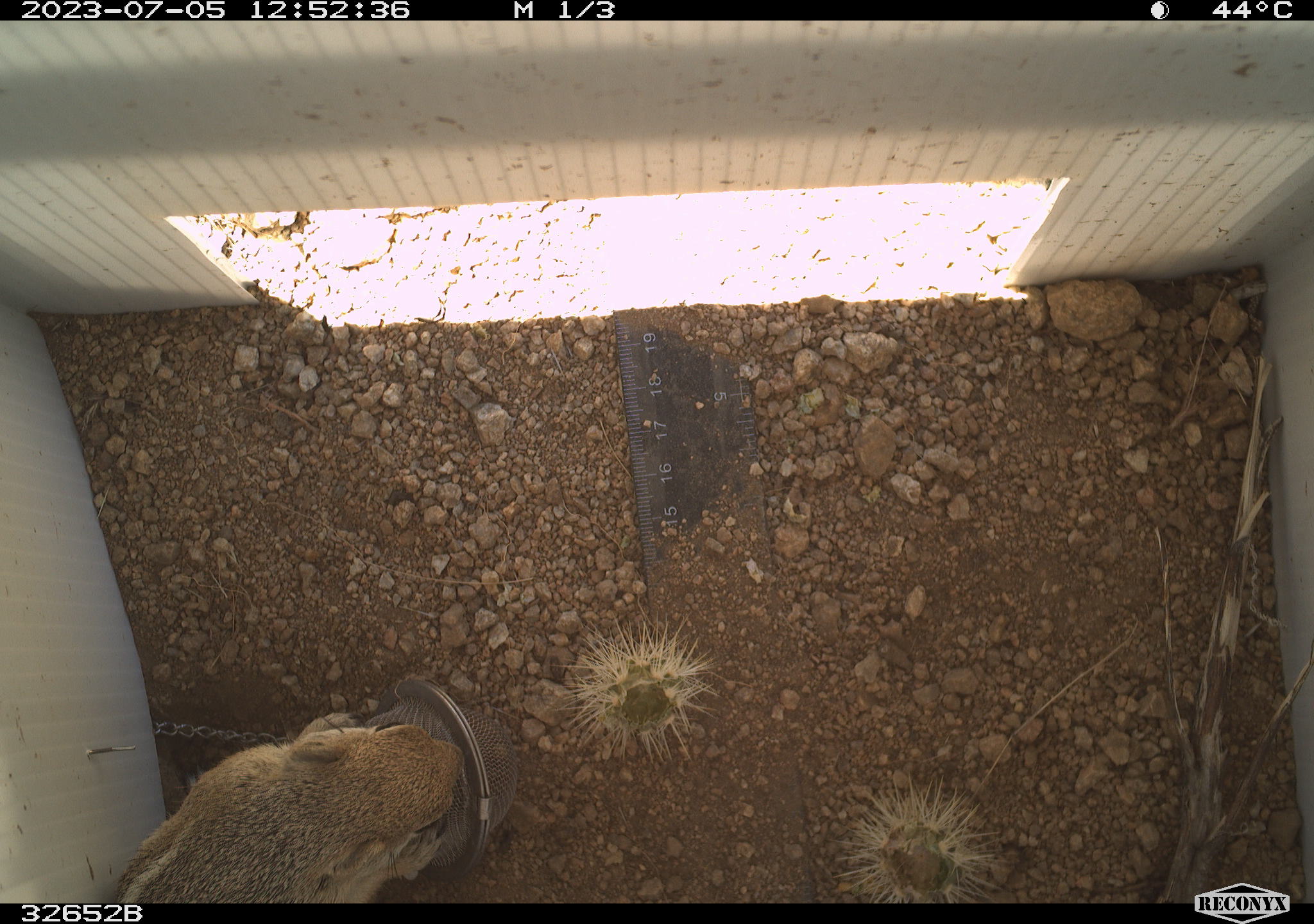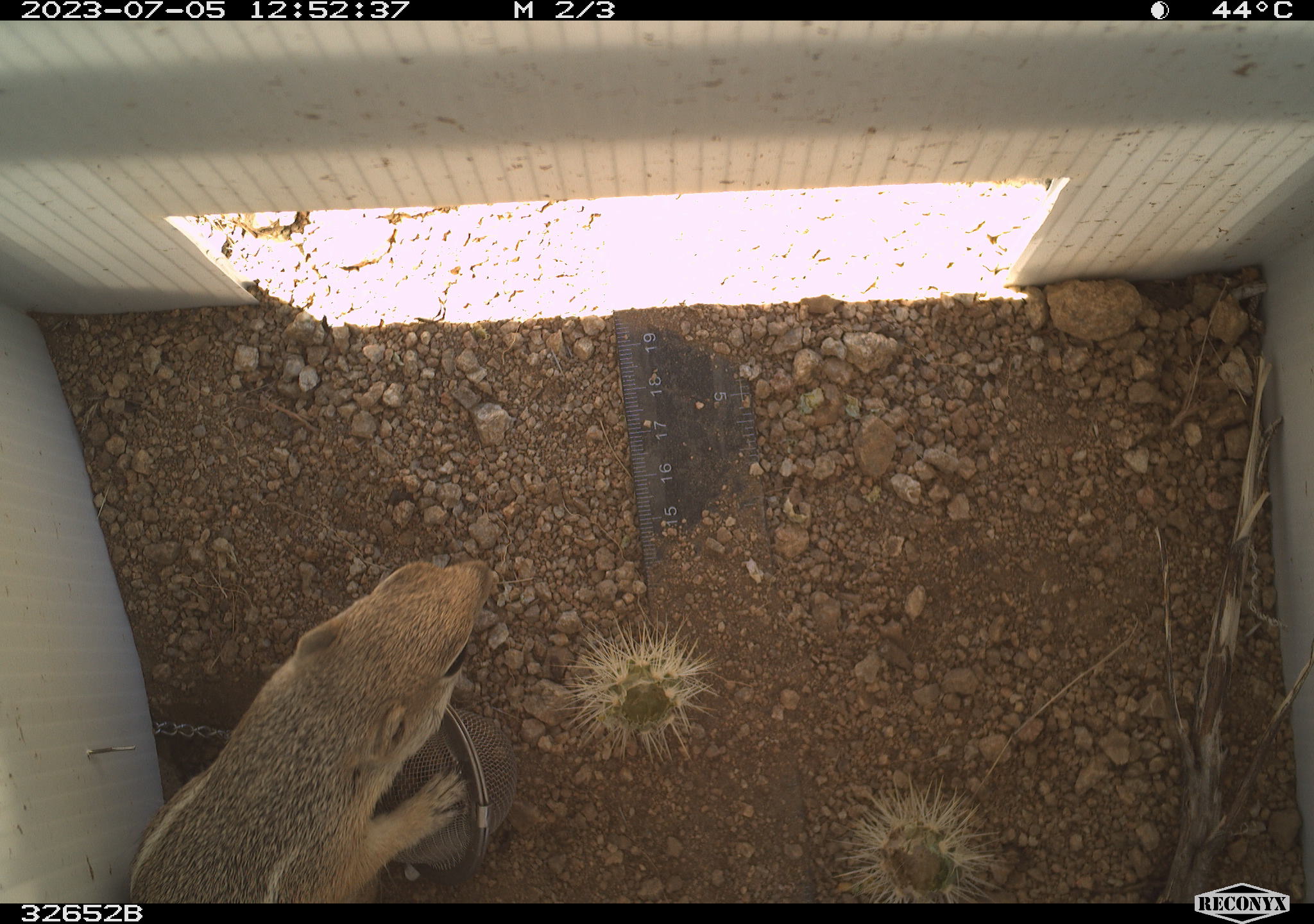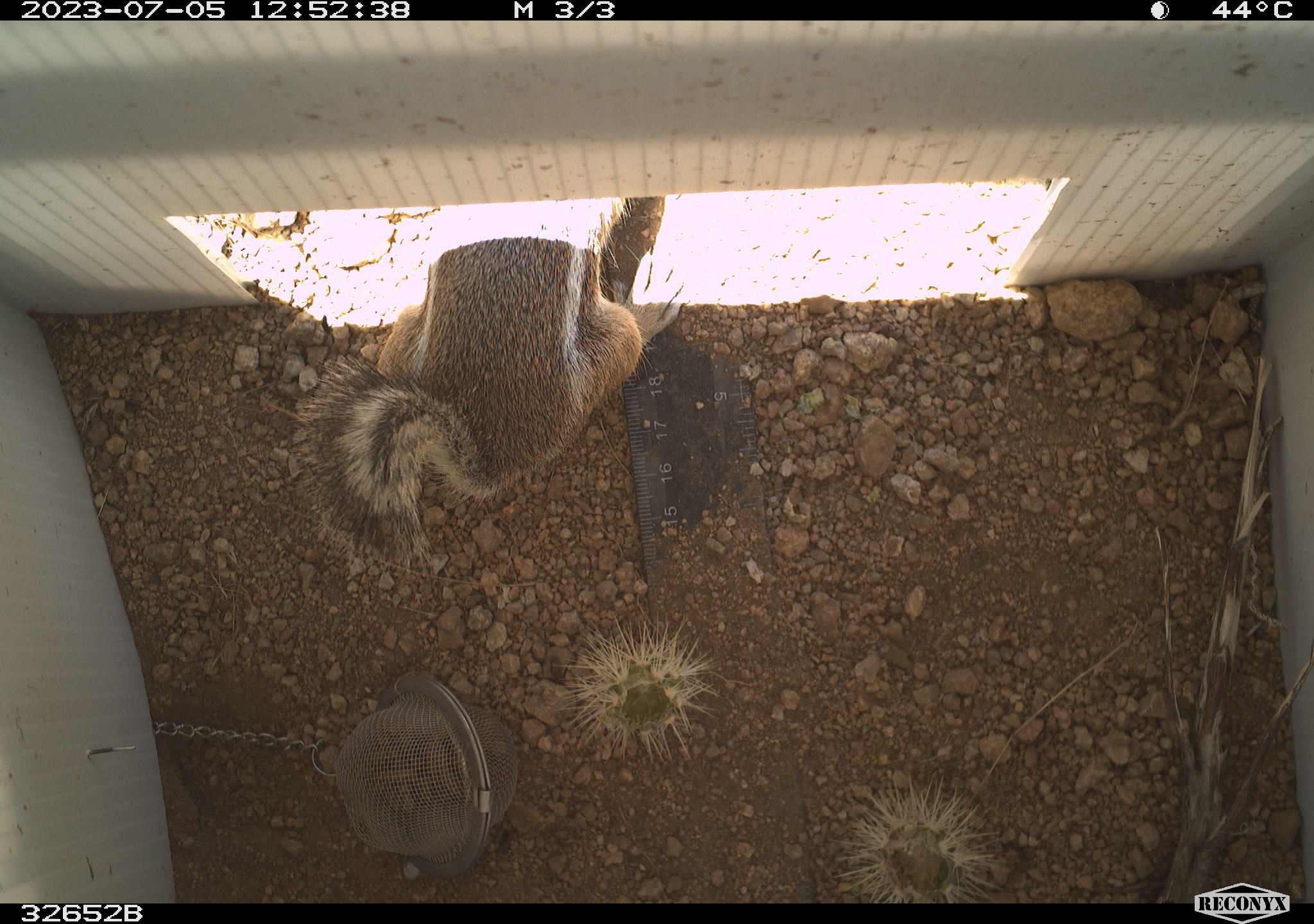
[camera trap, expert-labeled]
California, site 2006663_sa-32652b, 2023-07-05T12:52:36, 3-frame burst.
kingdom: Animalia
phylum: Chordata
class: Mammalia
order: Rodentia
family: Sciuridae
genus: Ammospermophilus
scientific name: Ammospermophilus leucurus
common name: white-tailed antelope squirrel